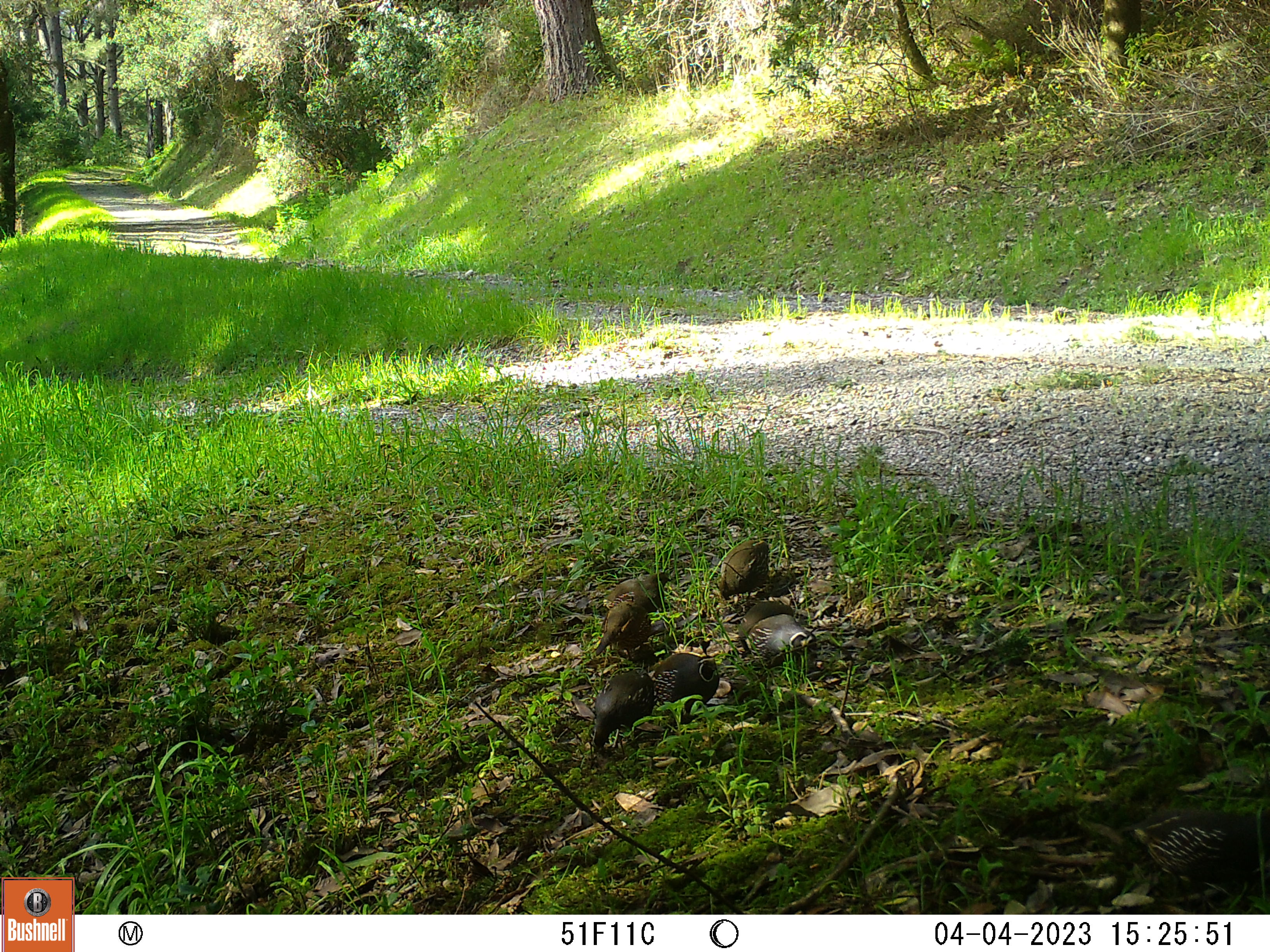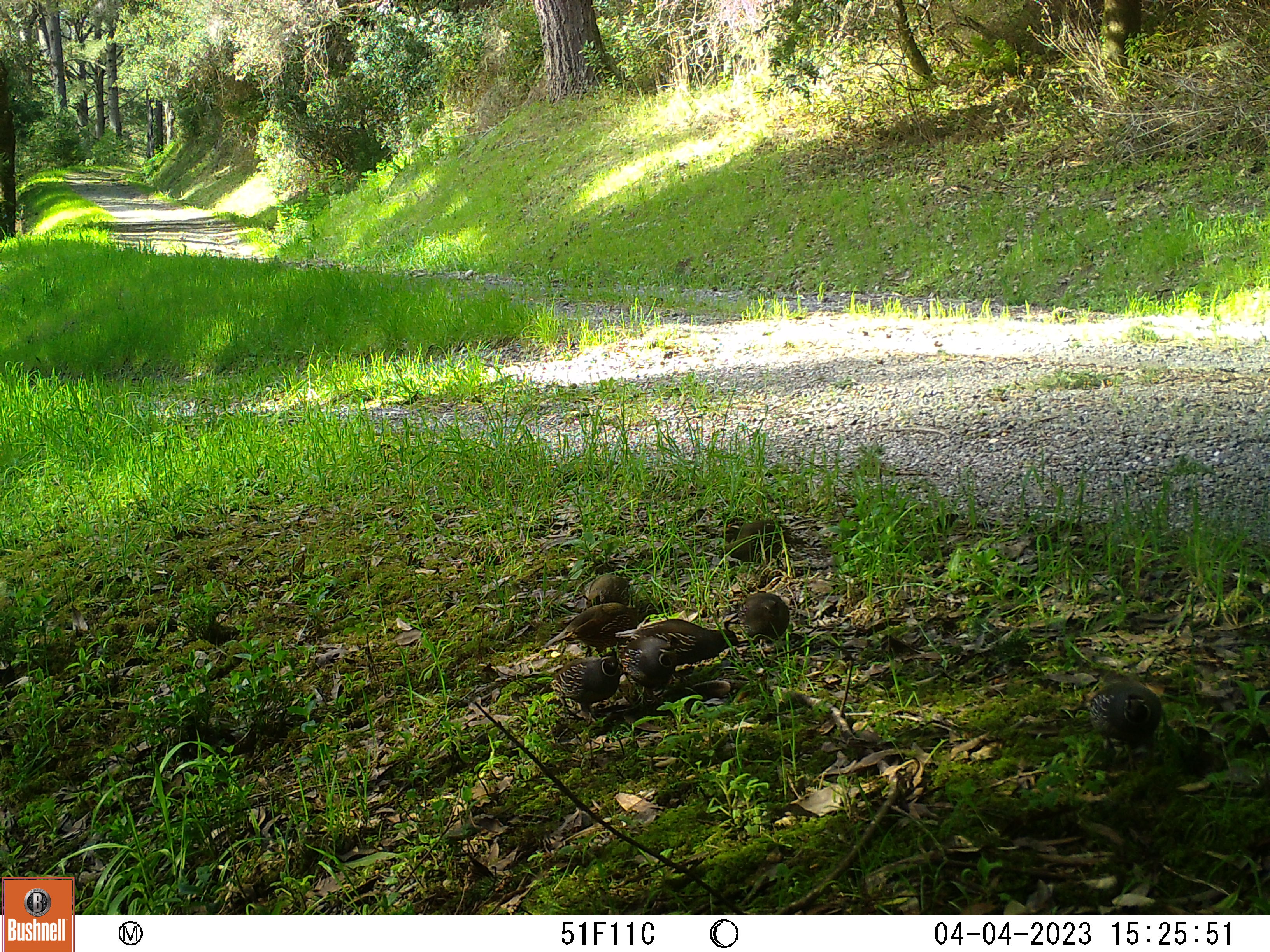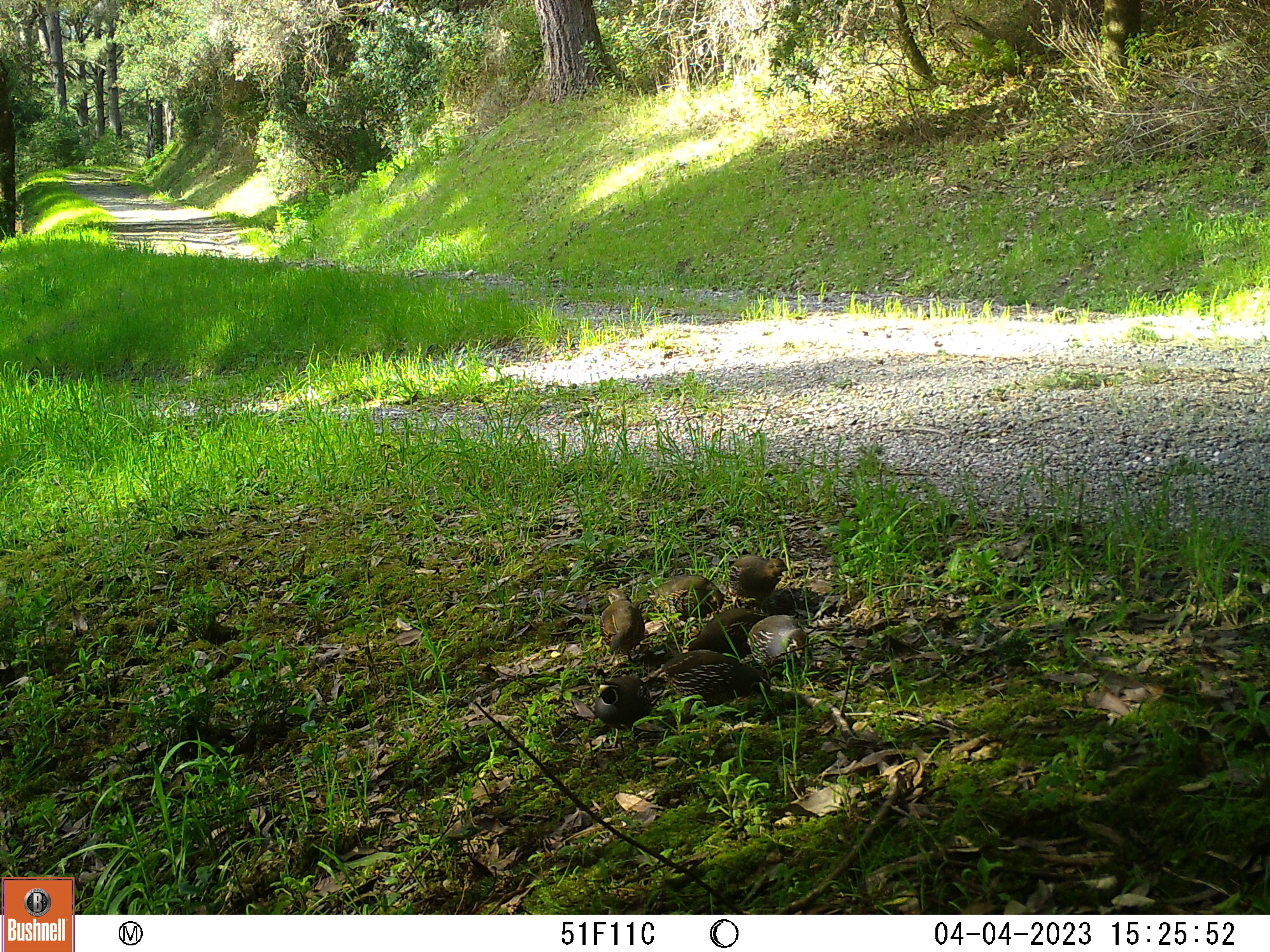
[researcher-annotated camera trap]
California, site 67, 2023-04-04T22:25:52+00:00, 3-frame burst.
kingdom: Animalia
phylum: Chordata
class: Aves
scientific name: Aves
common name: bird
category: unknown bird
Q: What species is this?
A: Unknown bird (bird) (Aves).